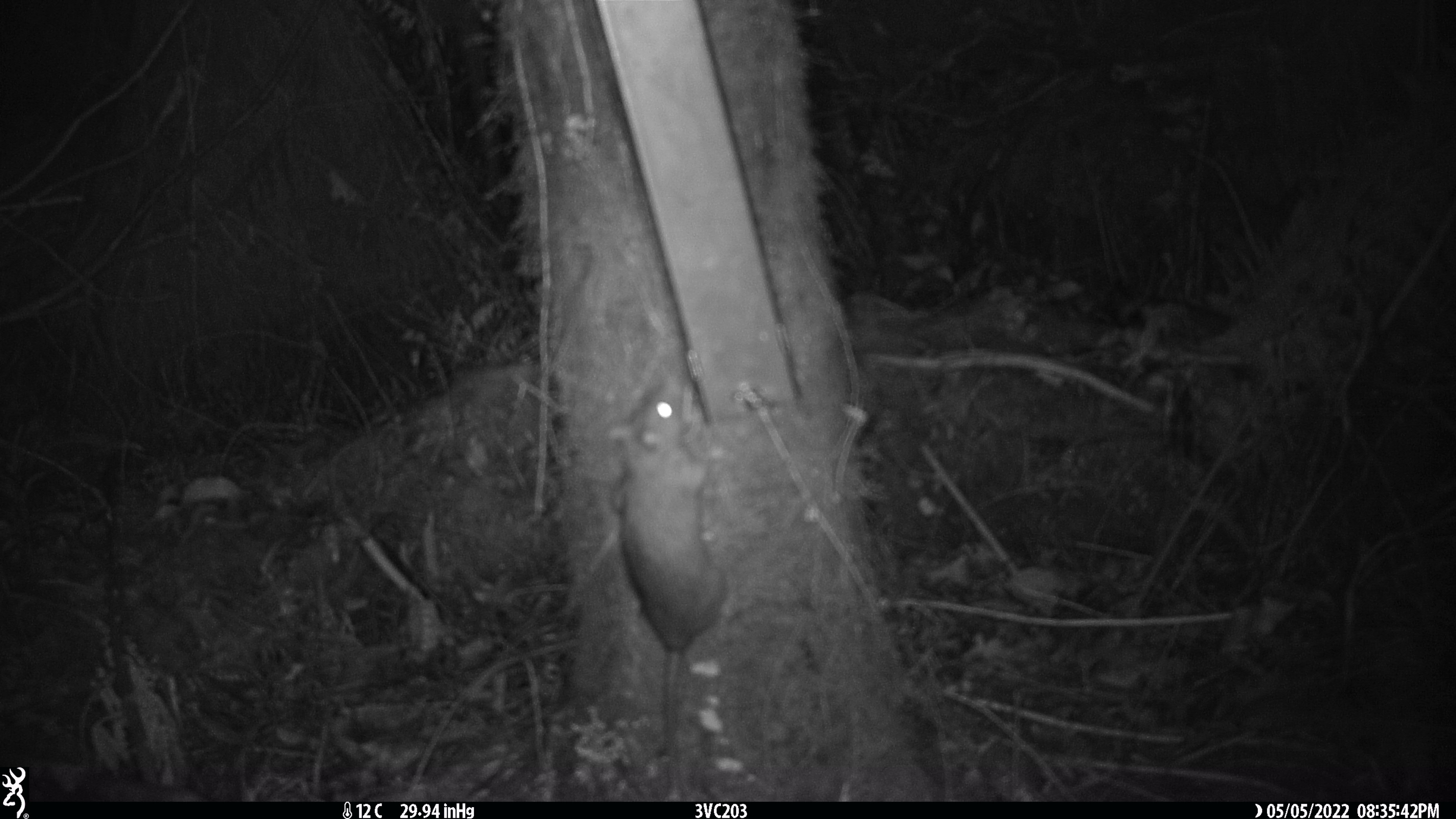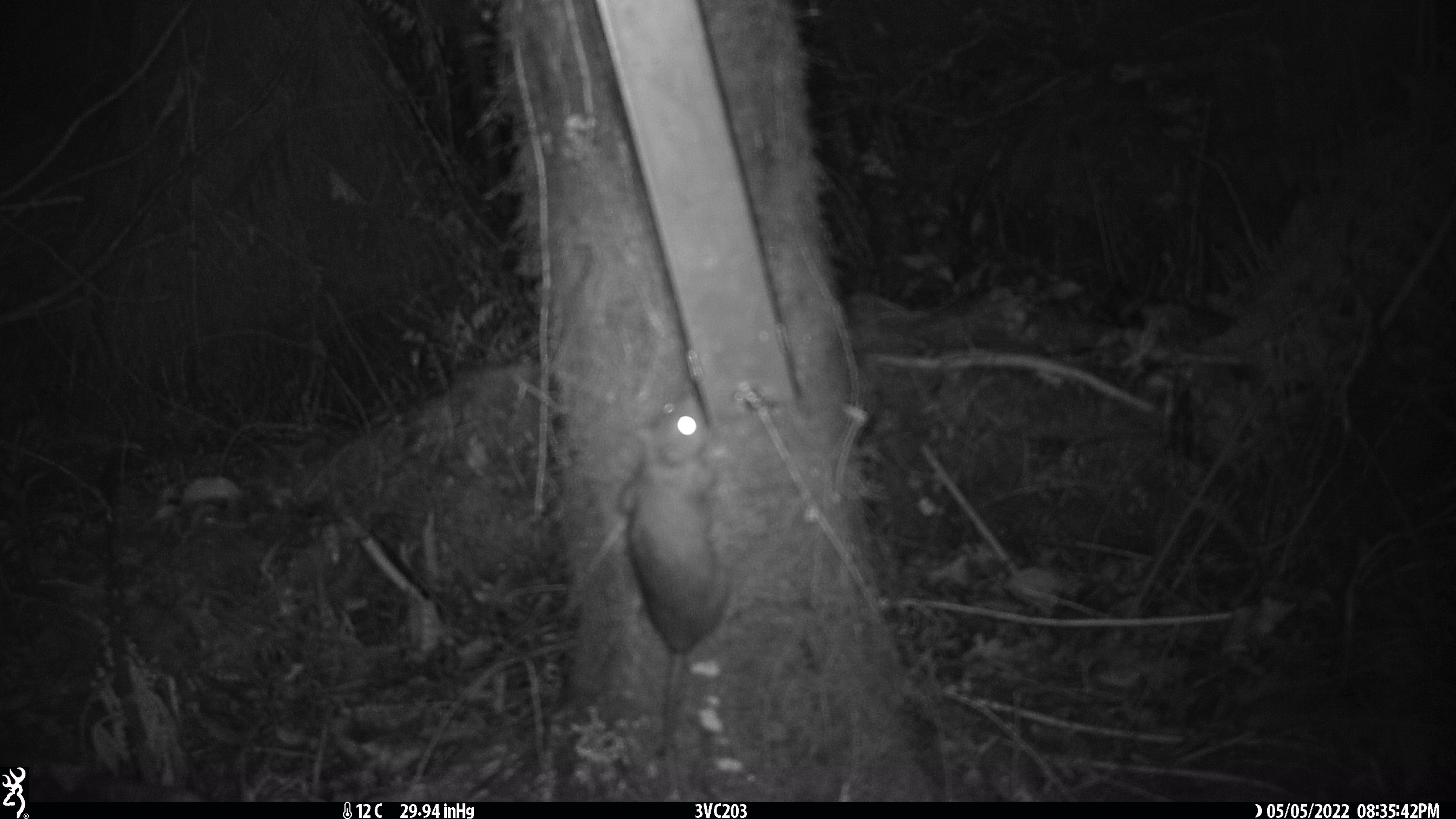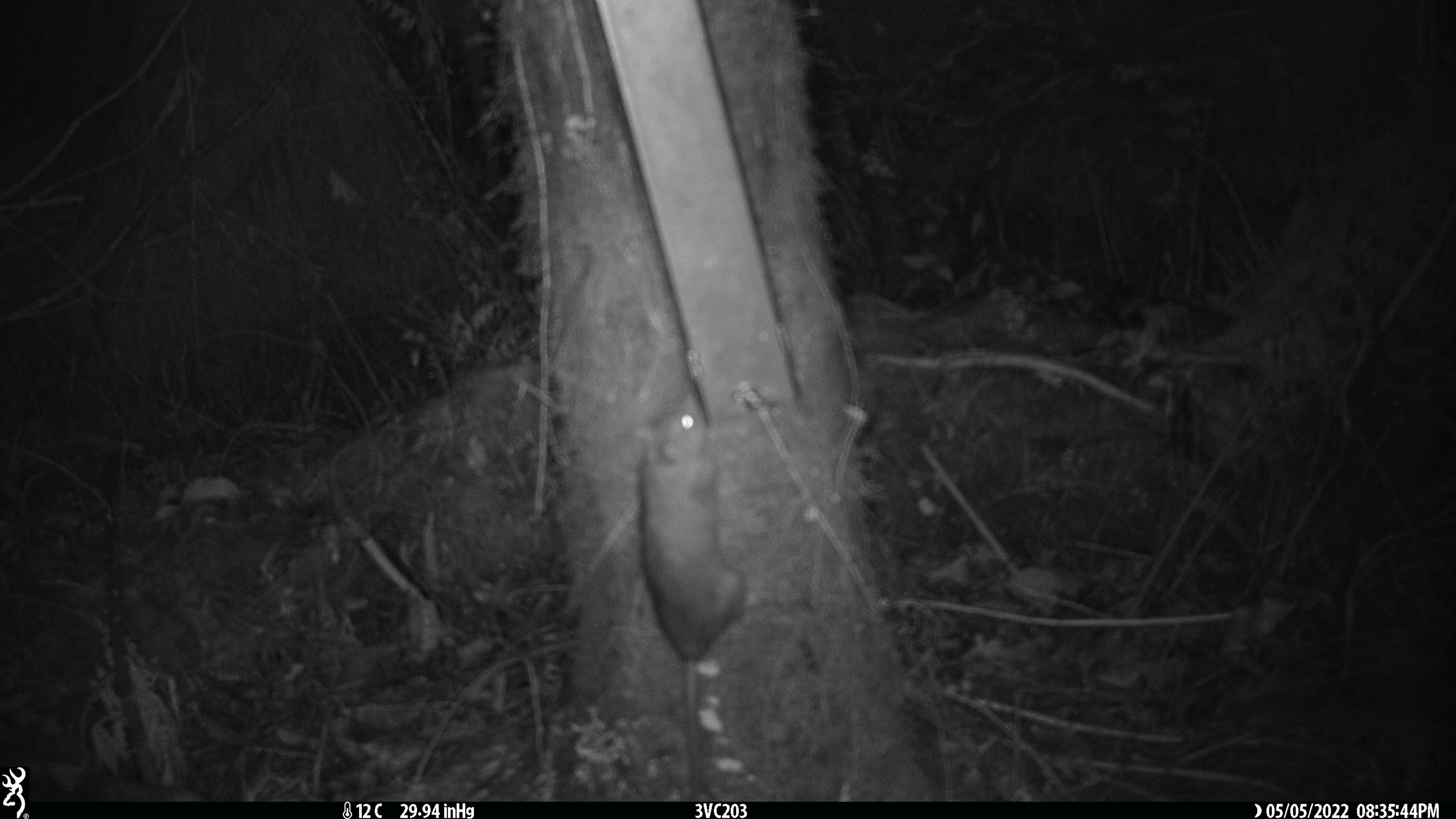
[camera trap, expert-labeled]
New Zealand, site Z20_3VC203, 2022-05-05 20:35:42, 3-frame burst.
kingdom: Animalia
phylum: Chordata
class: Mammalia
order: Rodentia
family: Muridae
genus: Rattus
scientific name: Rattus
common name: rat